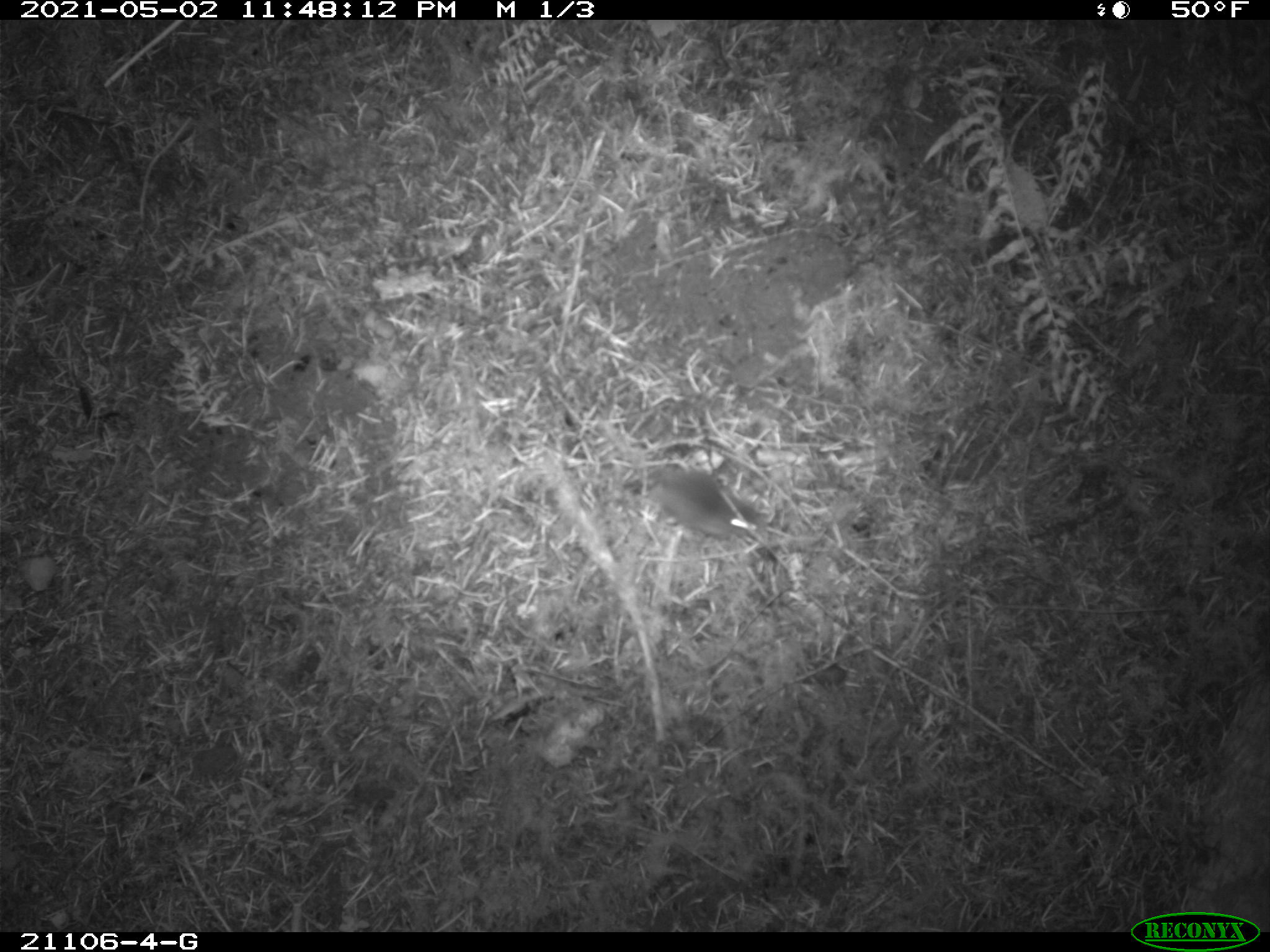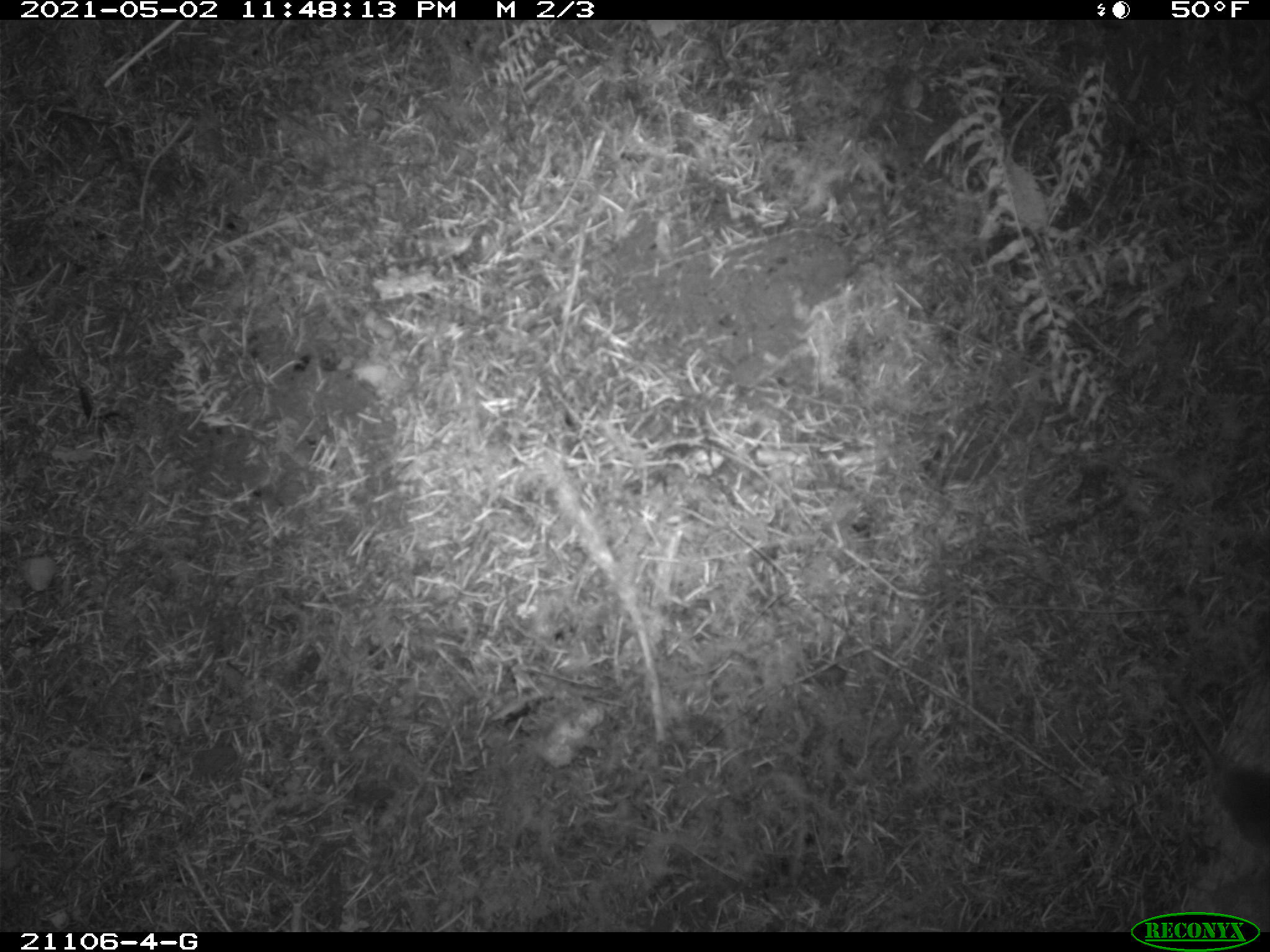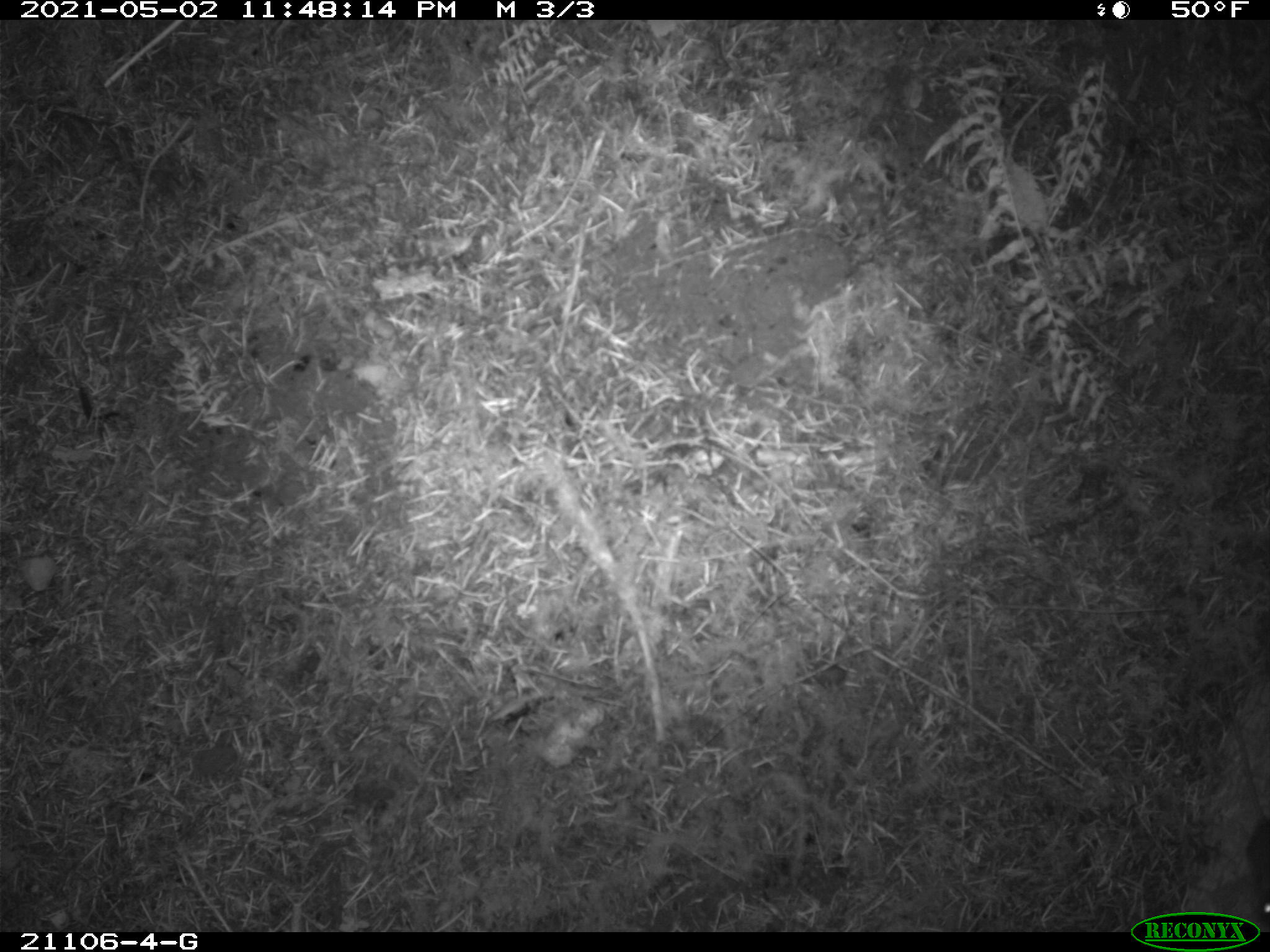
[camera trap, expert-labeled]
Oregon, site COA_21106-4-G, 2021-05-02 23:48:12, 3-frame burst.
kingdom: Animalia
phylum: Chordata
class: Mammalia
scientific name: Mammalia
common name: small mammal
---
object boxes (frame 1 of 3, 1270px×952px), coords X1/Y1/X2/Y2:
small mammal: 533/365/808/582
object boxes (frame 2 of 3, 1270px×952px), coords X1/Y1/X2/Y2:
small mammal: 1095/615/1269/868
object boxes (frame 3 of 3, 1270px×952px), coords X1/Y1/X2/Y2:
small mammal: 1222/704/1269/913